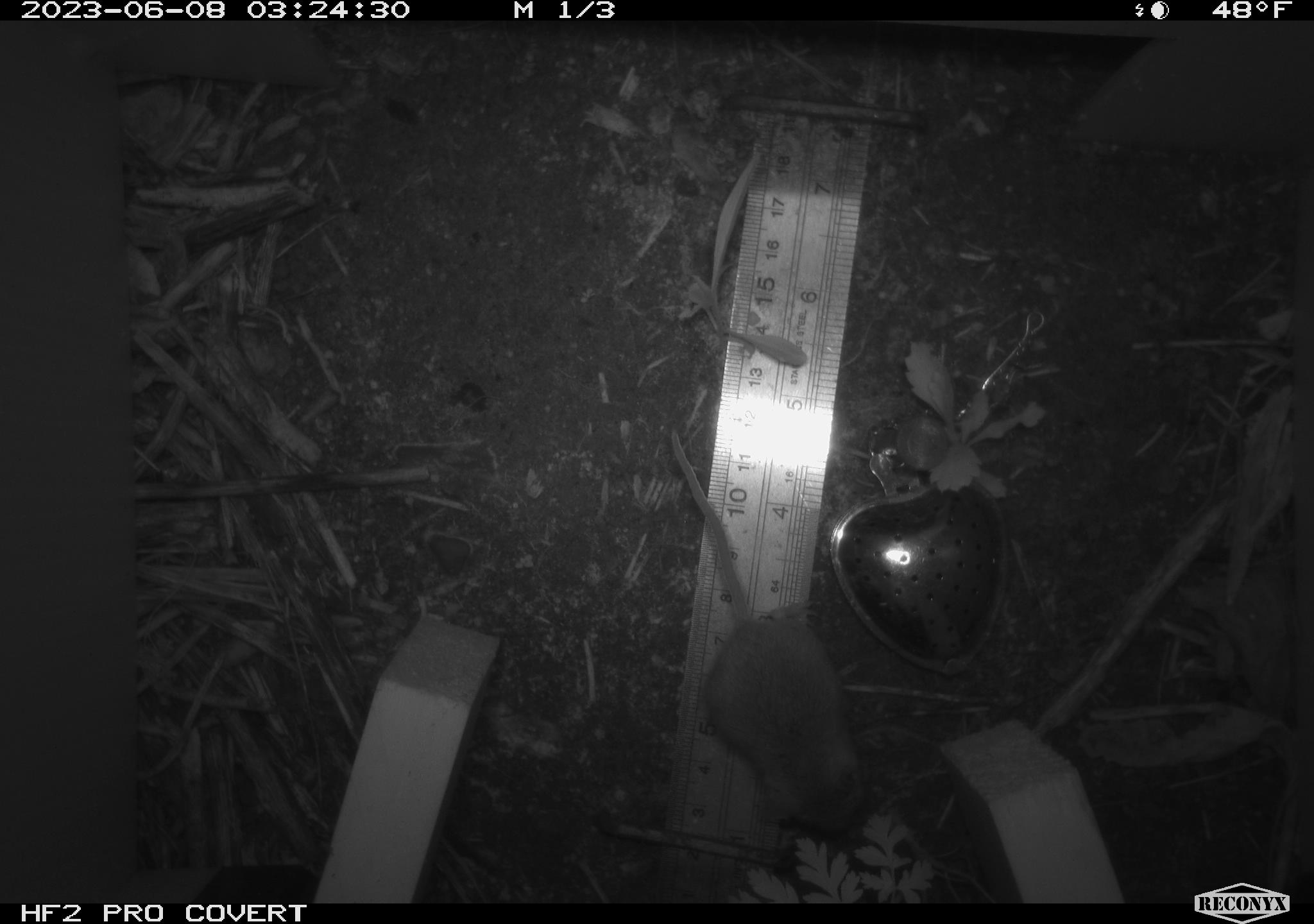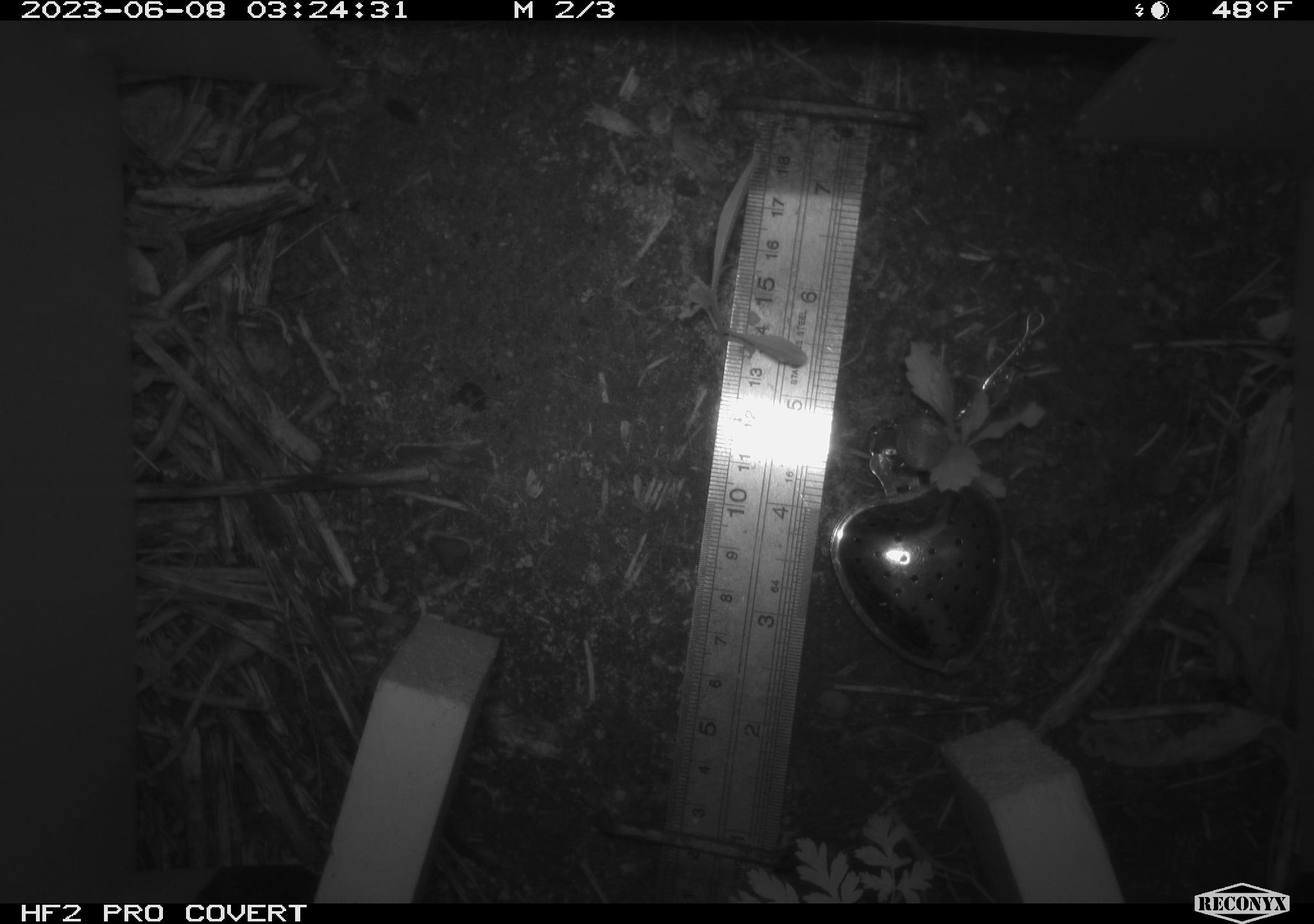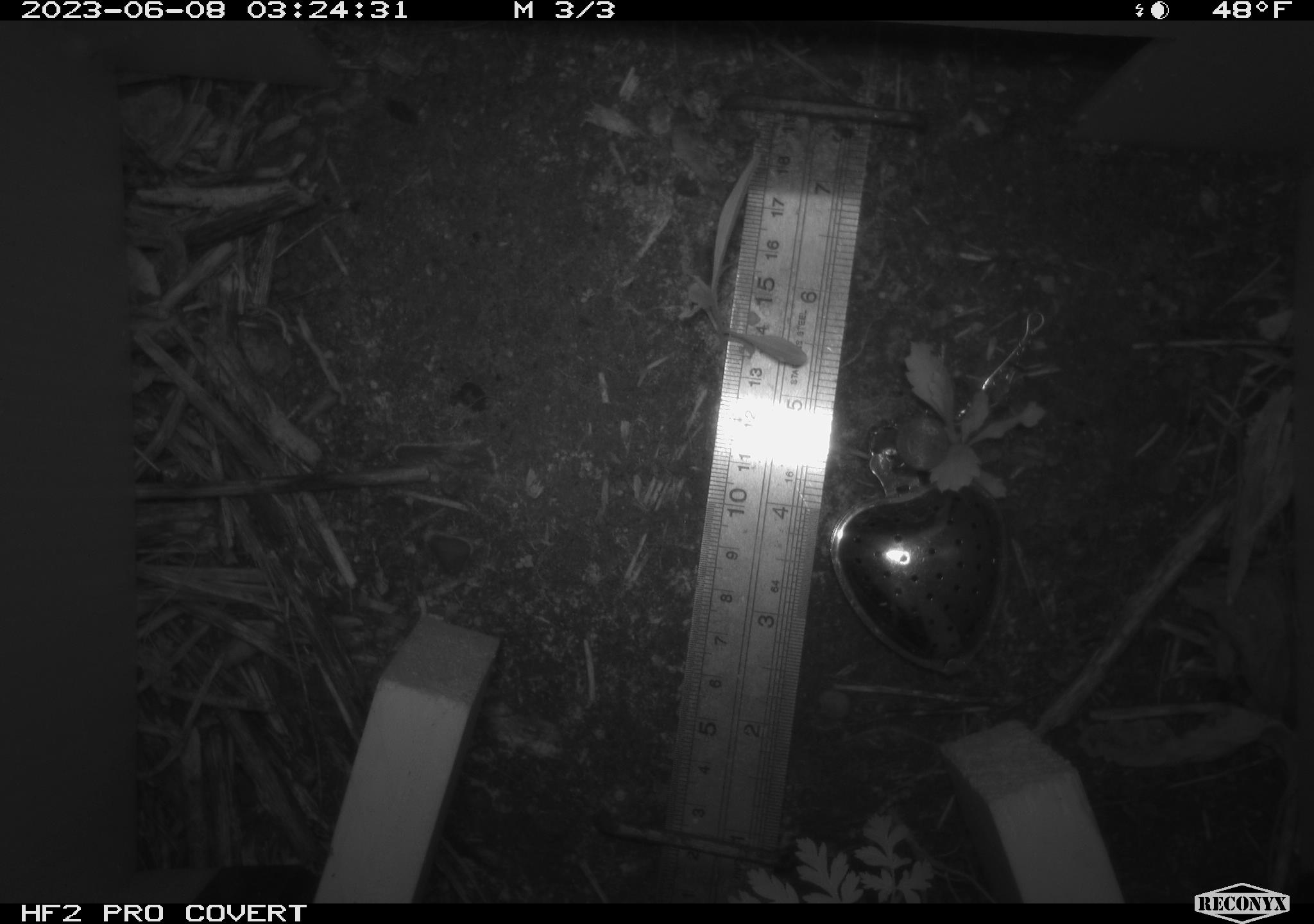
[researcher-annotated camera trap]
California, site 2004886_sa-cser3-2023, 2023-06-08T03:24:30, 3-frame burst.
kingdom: Animalia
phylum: Chordata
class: Mammalia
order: Rodentia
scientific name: Rodentia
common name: mouse species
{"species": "mouse species (Rodentia)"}